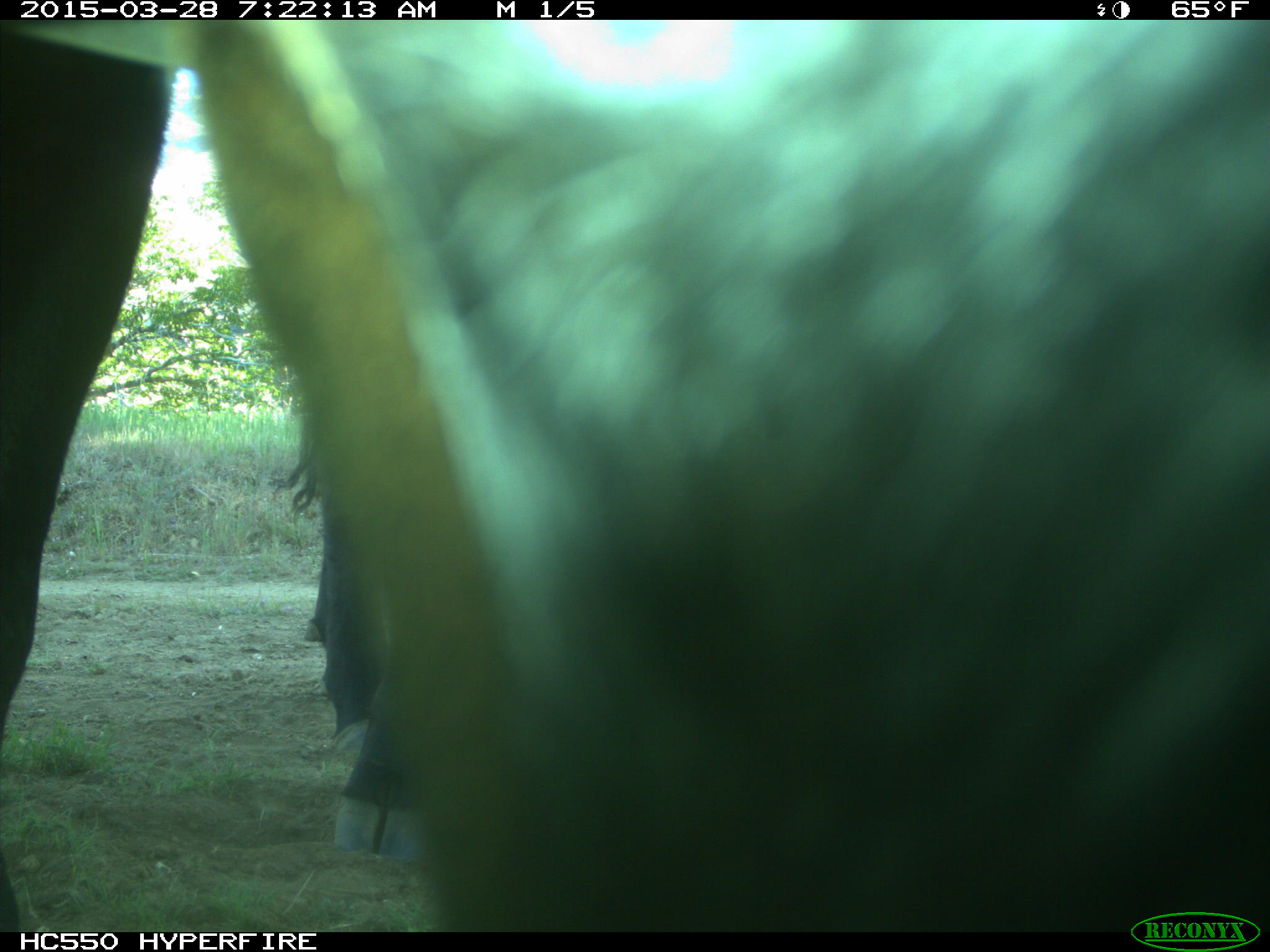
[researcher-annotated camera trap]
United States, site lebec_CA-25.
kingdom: Animalia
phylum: Chordata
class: Mammalia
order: Artiodactyla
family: Bovidae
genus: Bos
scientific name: Bos taurus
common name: domestic cow